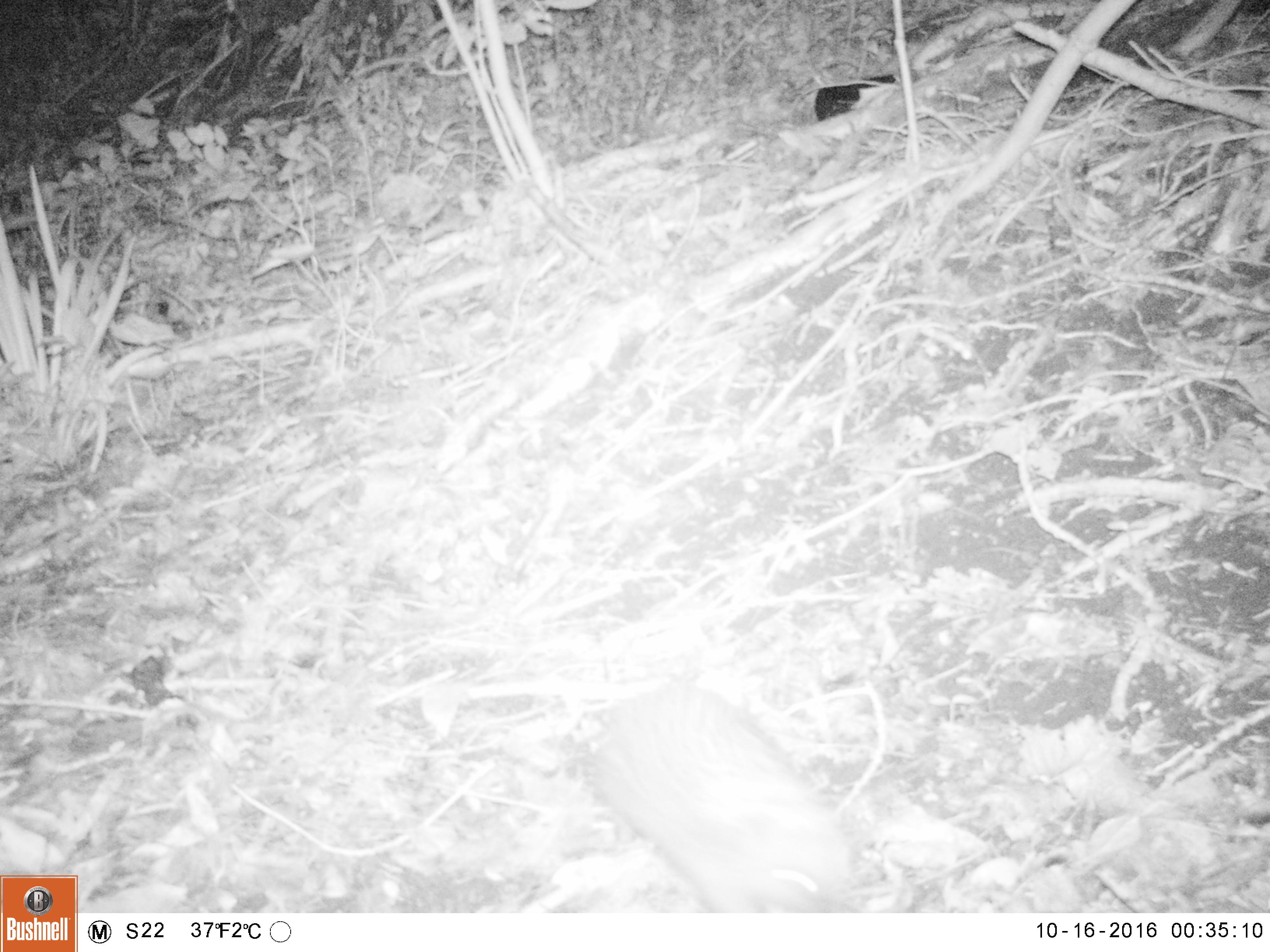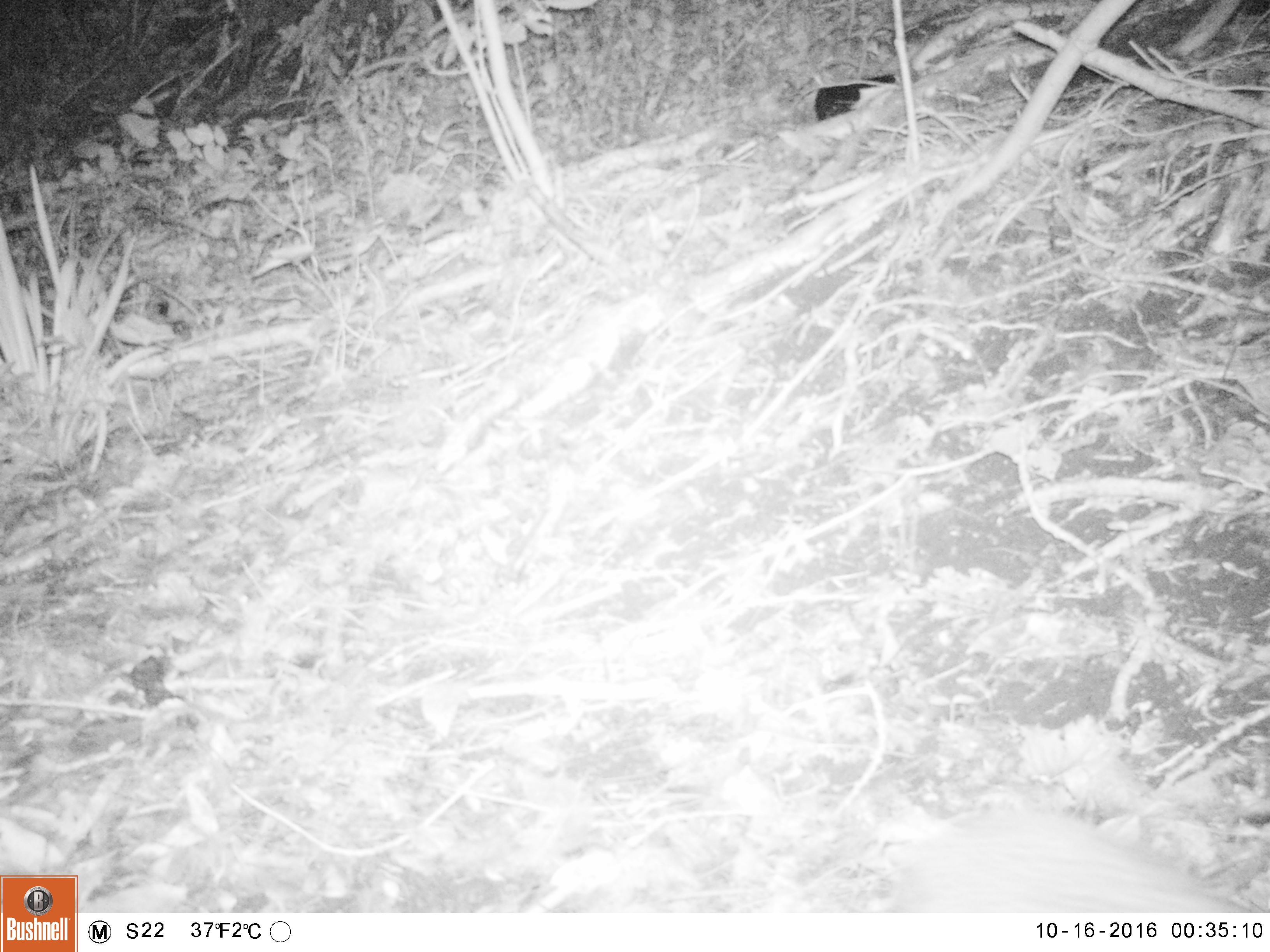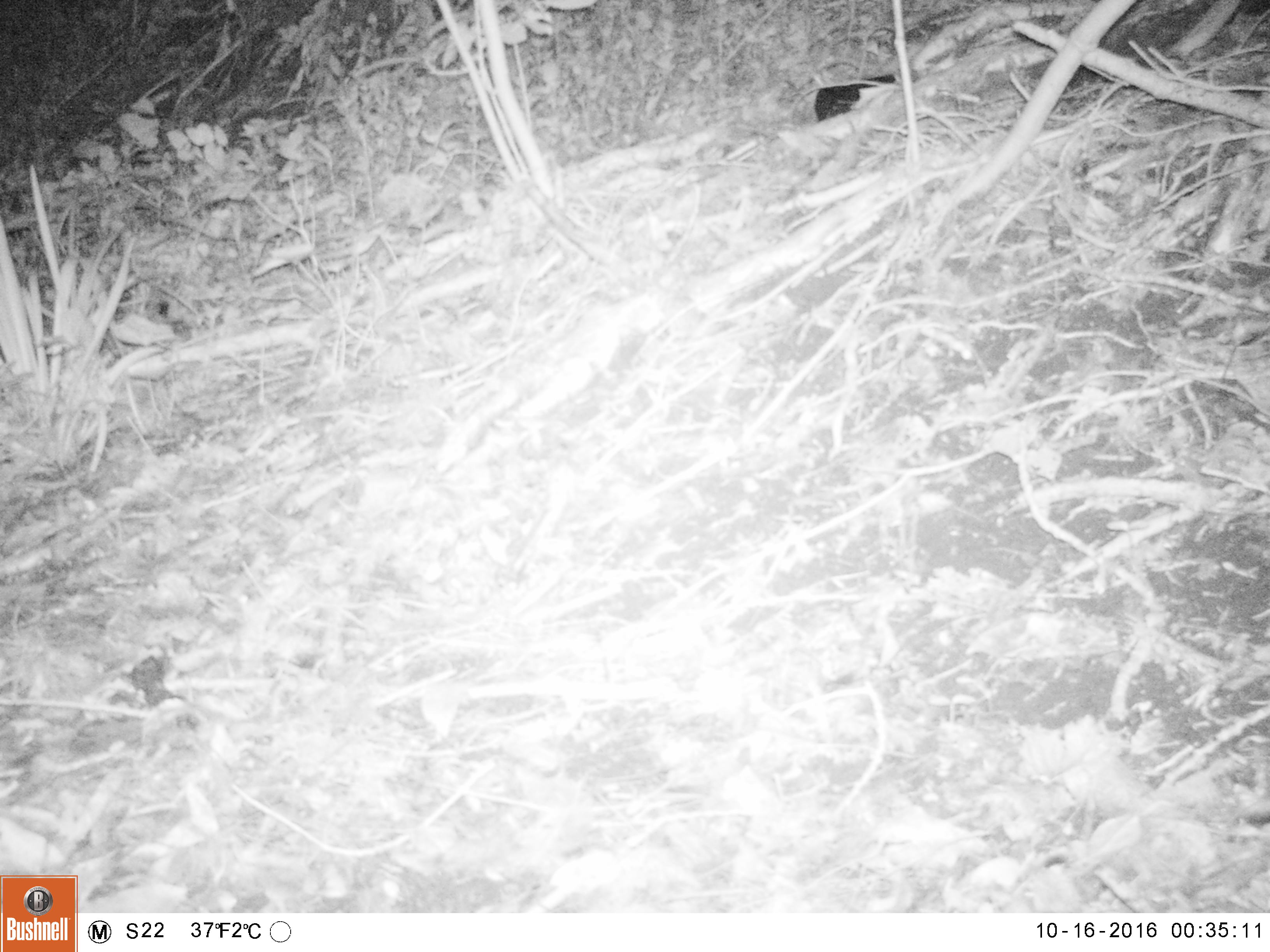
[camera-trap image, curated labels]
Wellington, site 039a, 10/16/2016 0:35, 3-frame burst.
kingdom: Animalia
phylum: Chordata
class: Mammalia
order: Eulipotyphla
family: Erinaceidae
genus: Erinaceus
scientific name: Erinaceus europaeus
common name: hedgehog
Hedgehog (Erinaceus europaeus).